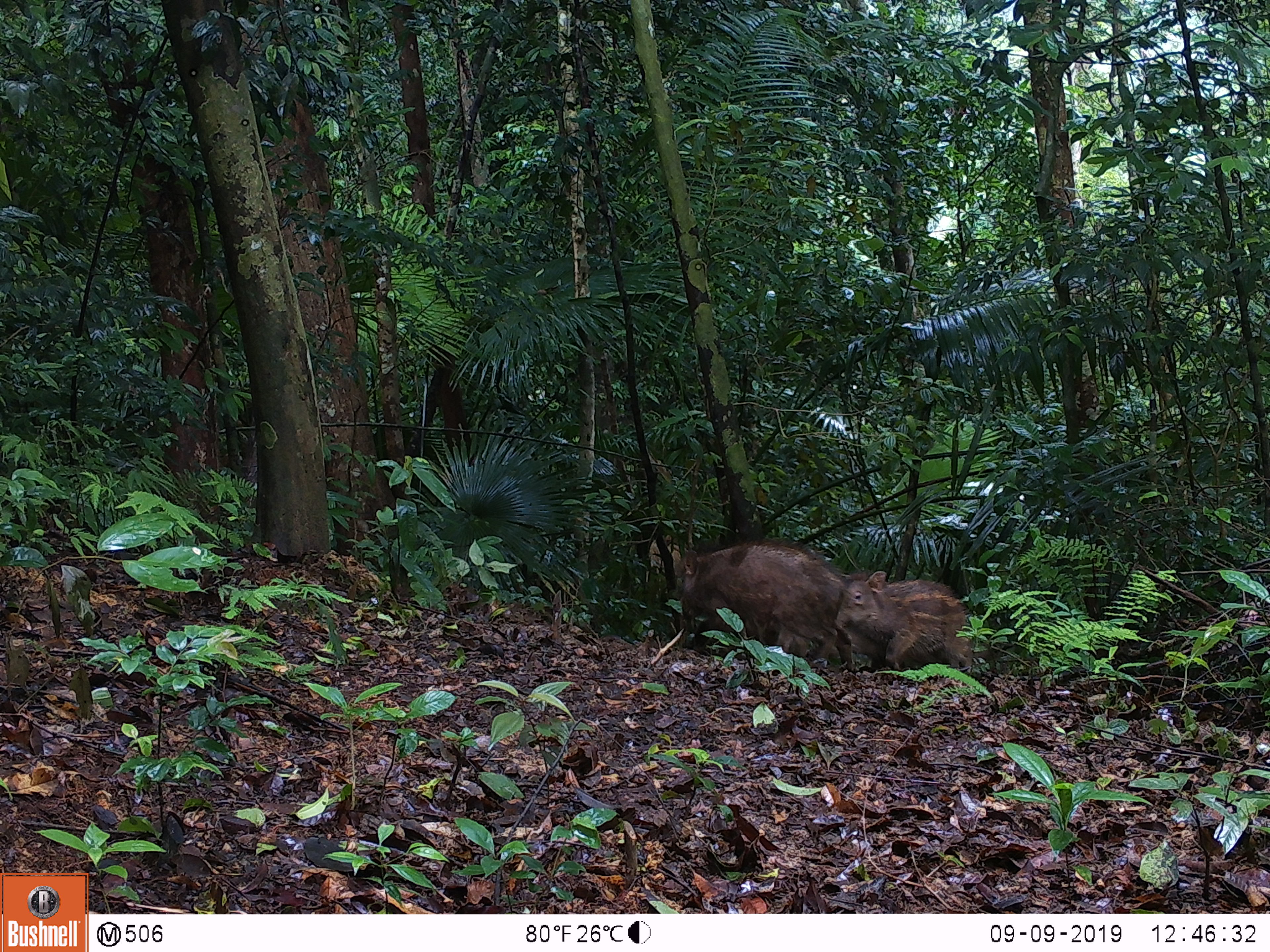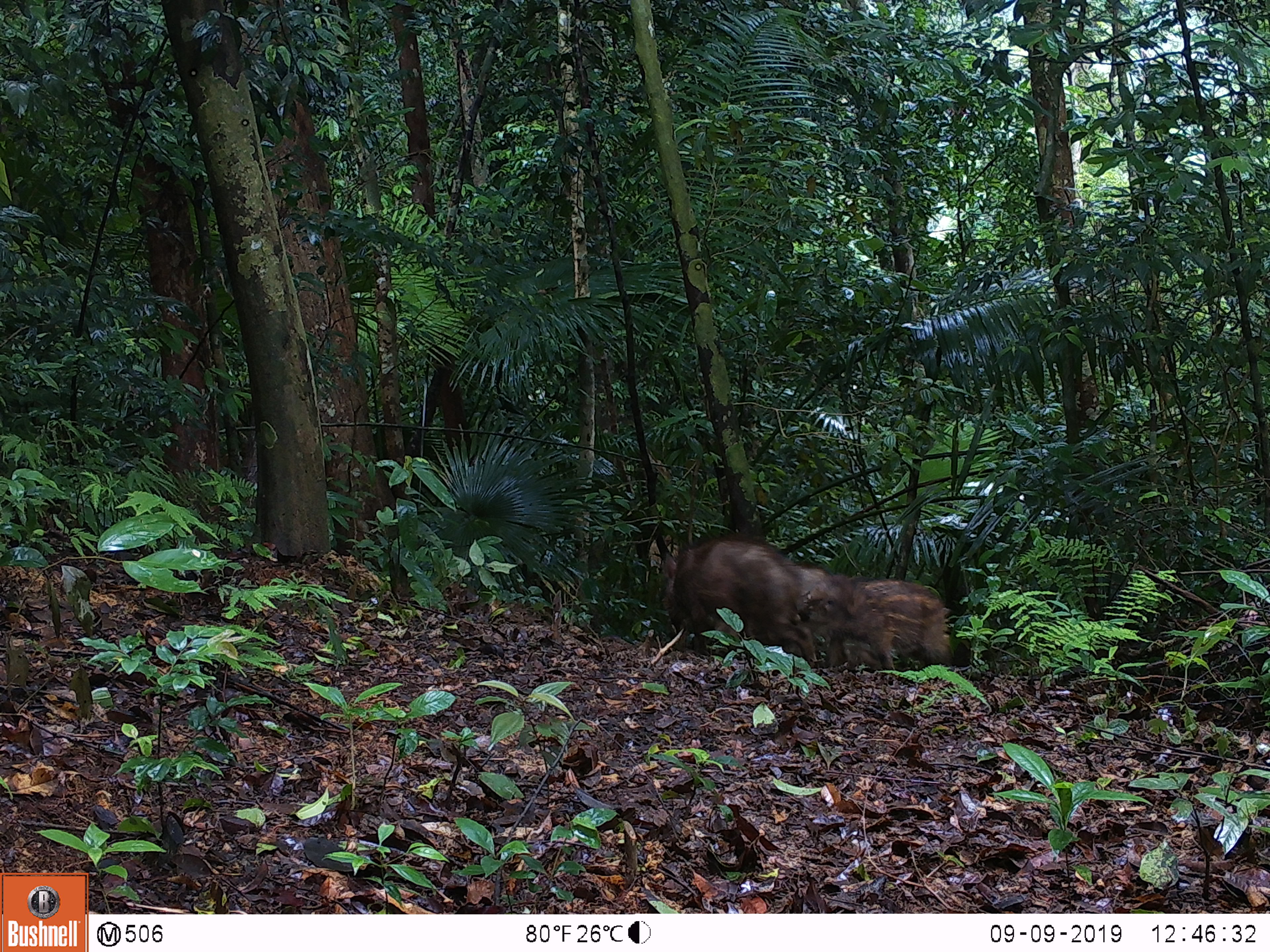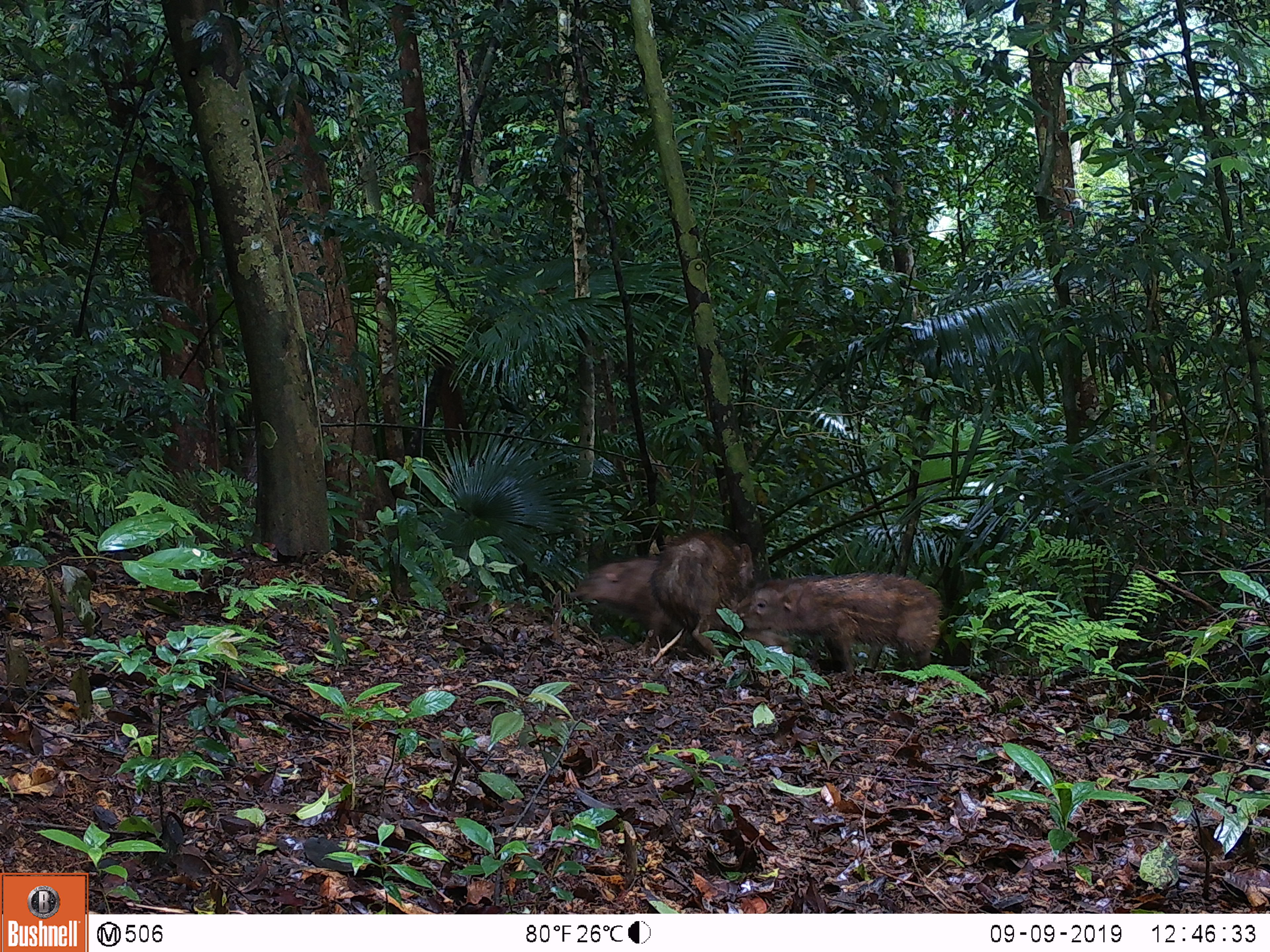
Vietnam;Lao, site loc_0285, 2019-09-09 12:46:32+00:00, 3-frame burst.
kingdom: Animalia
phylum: Chordata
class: Mammalia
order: Artiodactyla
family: Suidae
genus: Sus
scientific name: Sus scrofa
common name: eurasian wild pig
Eurasian wild pig (Sus scrofa). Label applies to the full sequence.